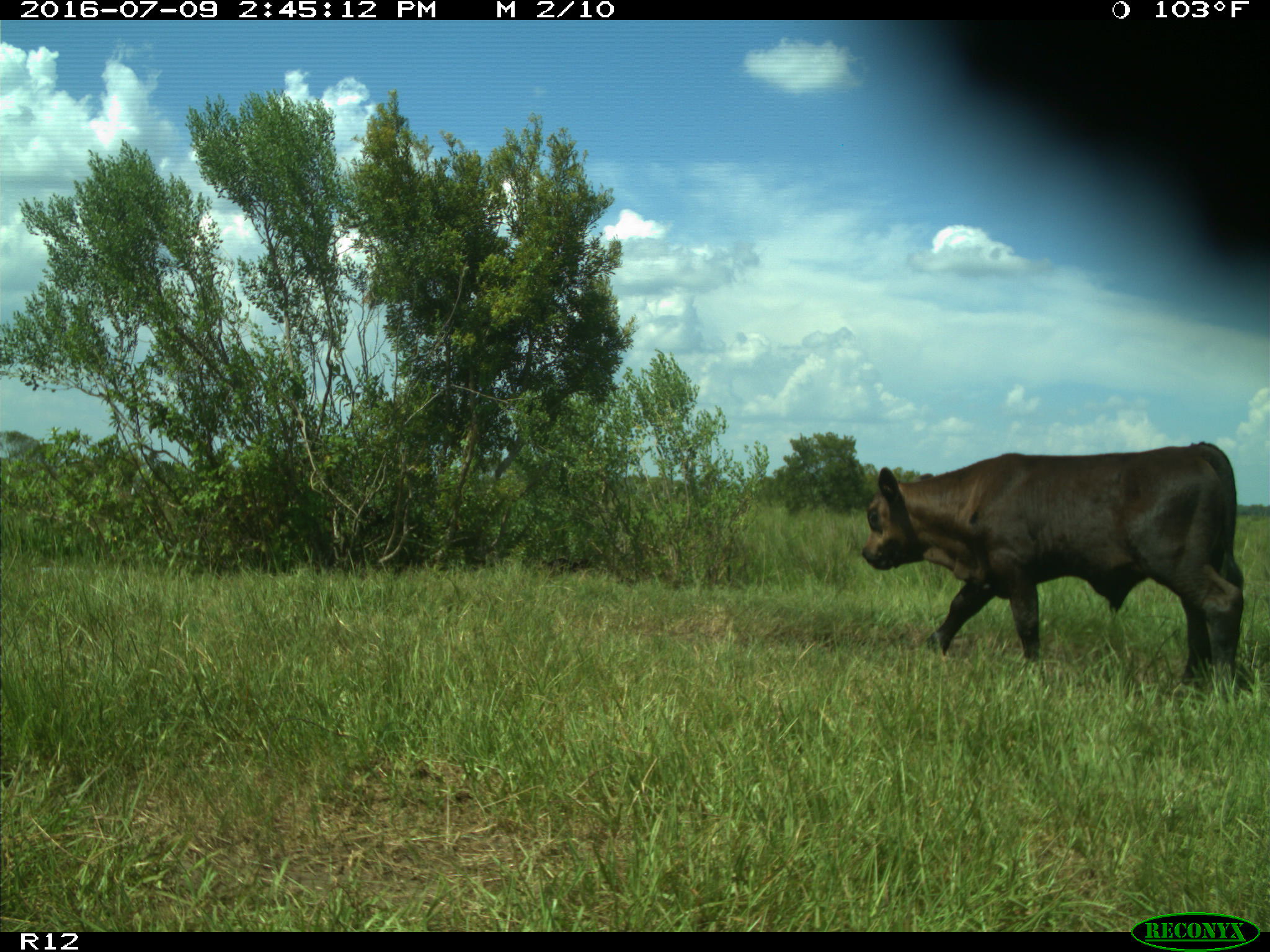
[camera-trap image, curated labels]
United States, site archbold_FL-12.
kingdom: Animalia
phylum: Chordata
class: Mammalia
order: Artiodactyla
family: Bovidae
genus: Bos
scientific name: Bos taurus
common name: domestic cow